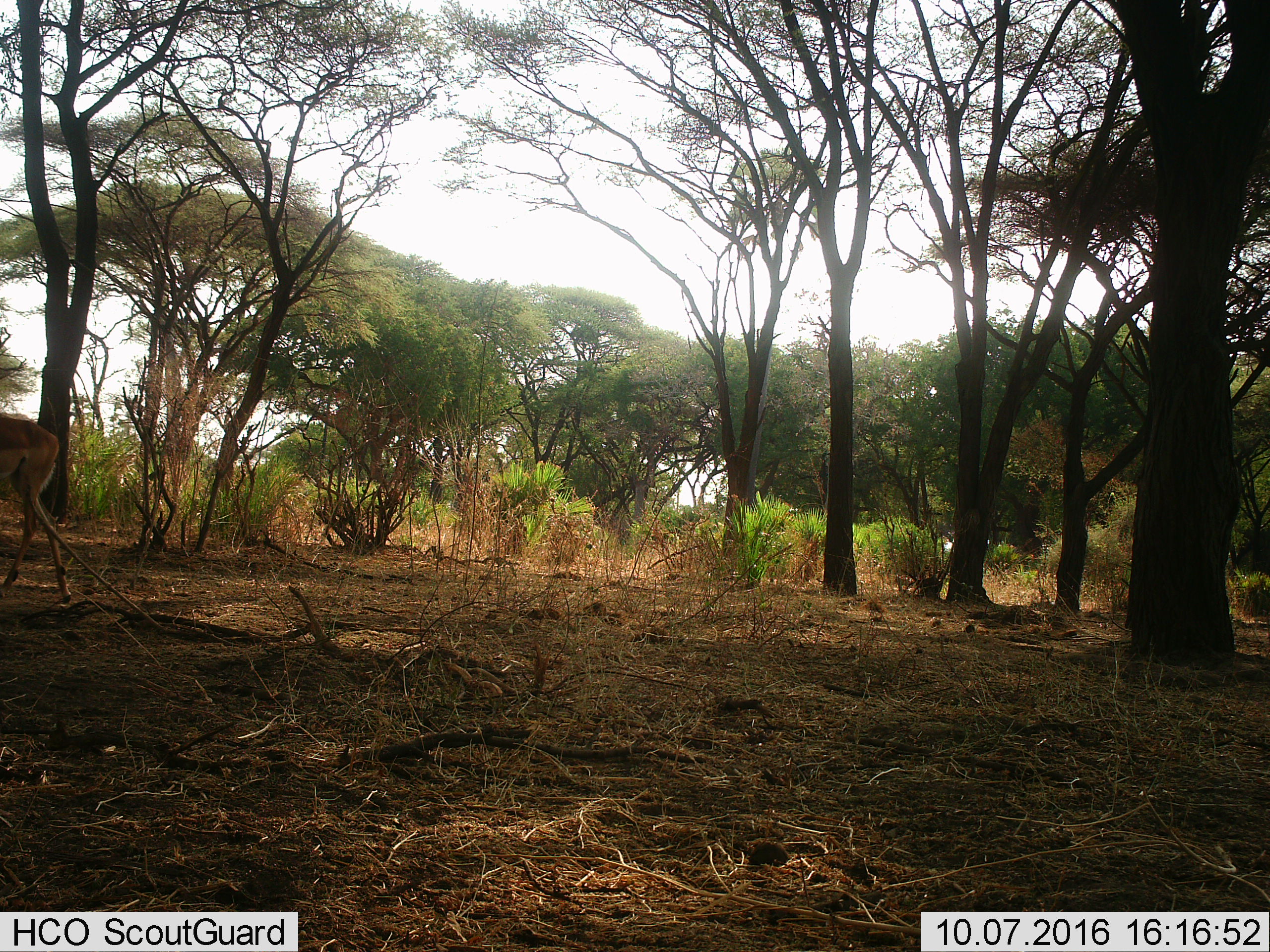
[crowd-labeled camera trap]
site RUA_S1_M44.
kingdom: Animalia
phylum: Chordata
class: Mammalia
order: Artiodactyla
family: Bovidae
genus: Aepyceros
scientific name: Aepyceros melampus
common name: impala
Impala (Aepyceros melampus), count 1. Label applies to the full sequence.